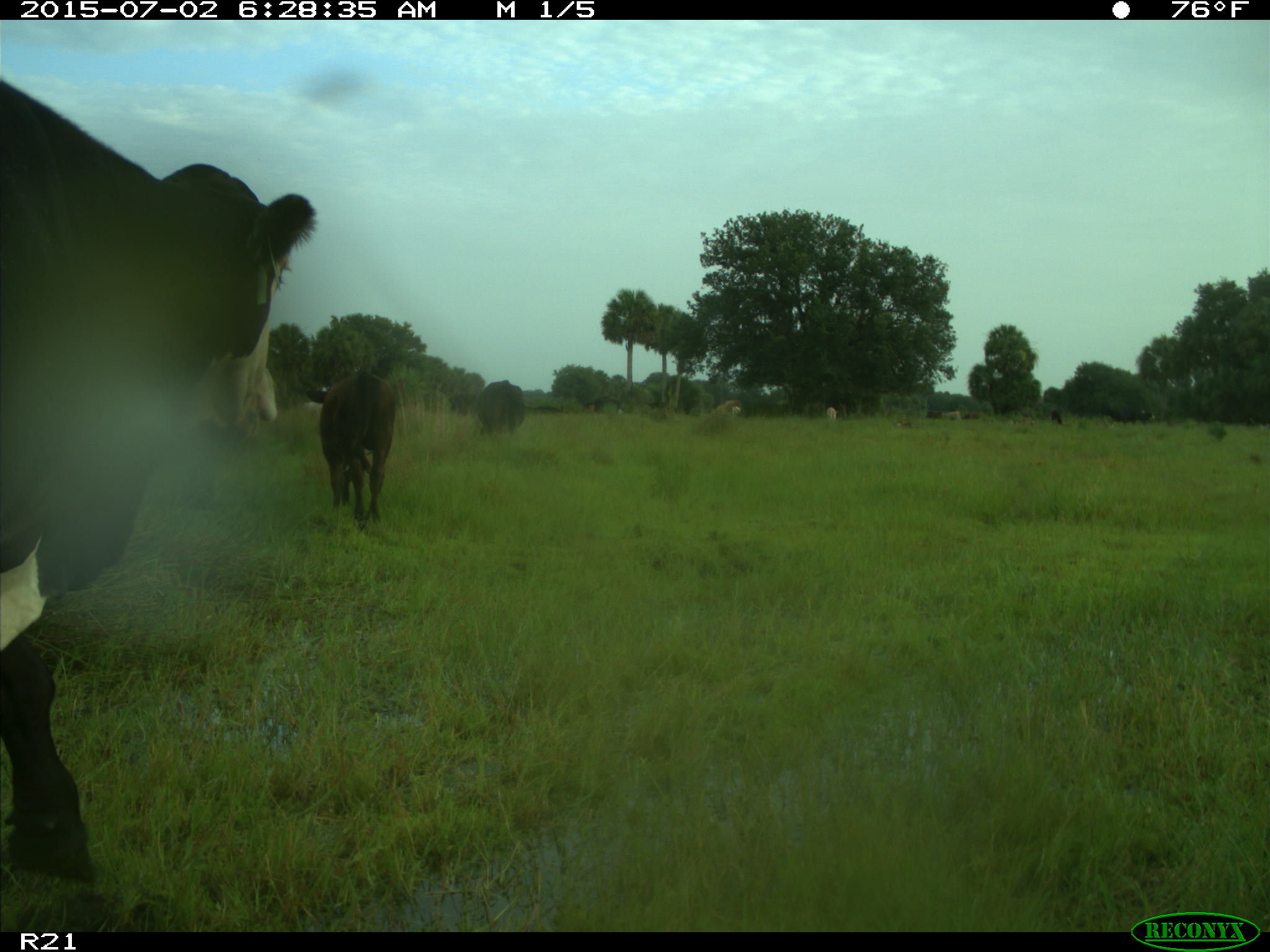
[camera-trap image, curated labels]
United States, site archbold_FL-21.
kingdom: Animalia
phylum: Chordata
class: Mammalia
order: Artiodactyla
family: Bovidae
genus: Bos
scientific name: Bos taurus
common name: domestic cow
Bos taurus (domestic cow).